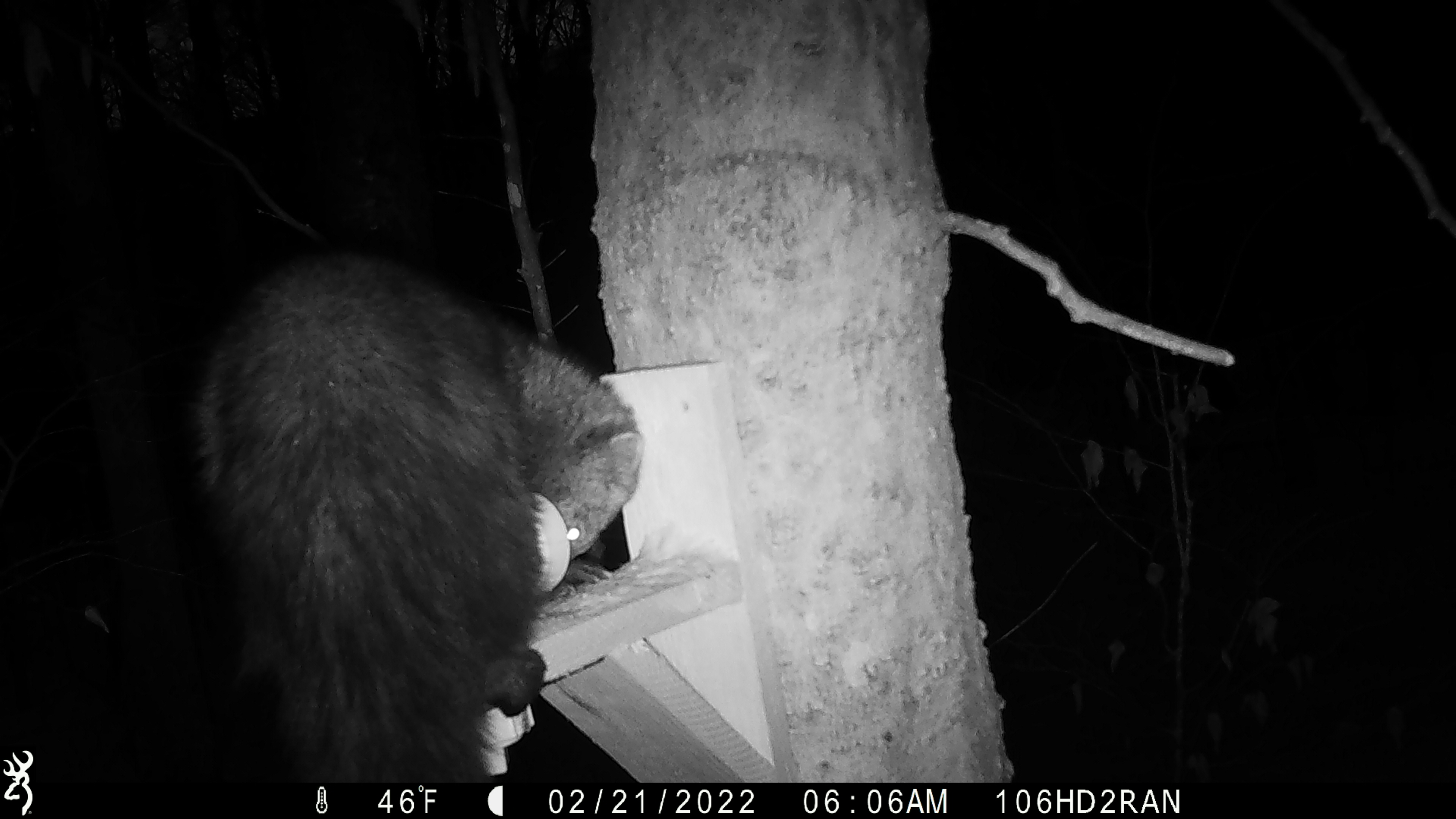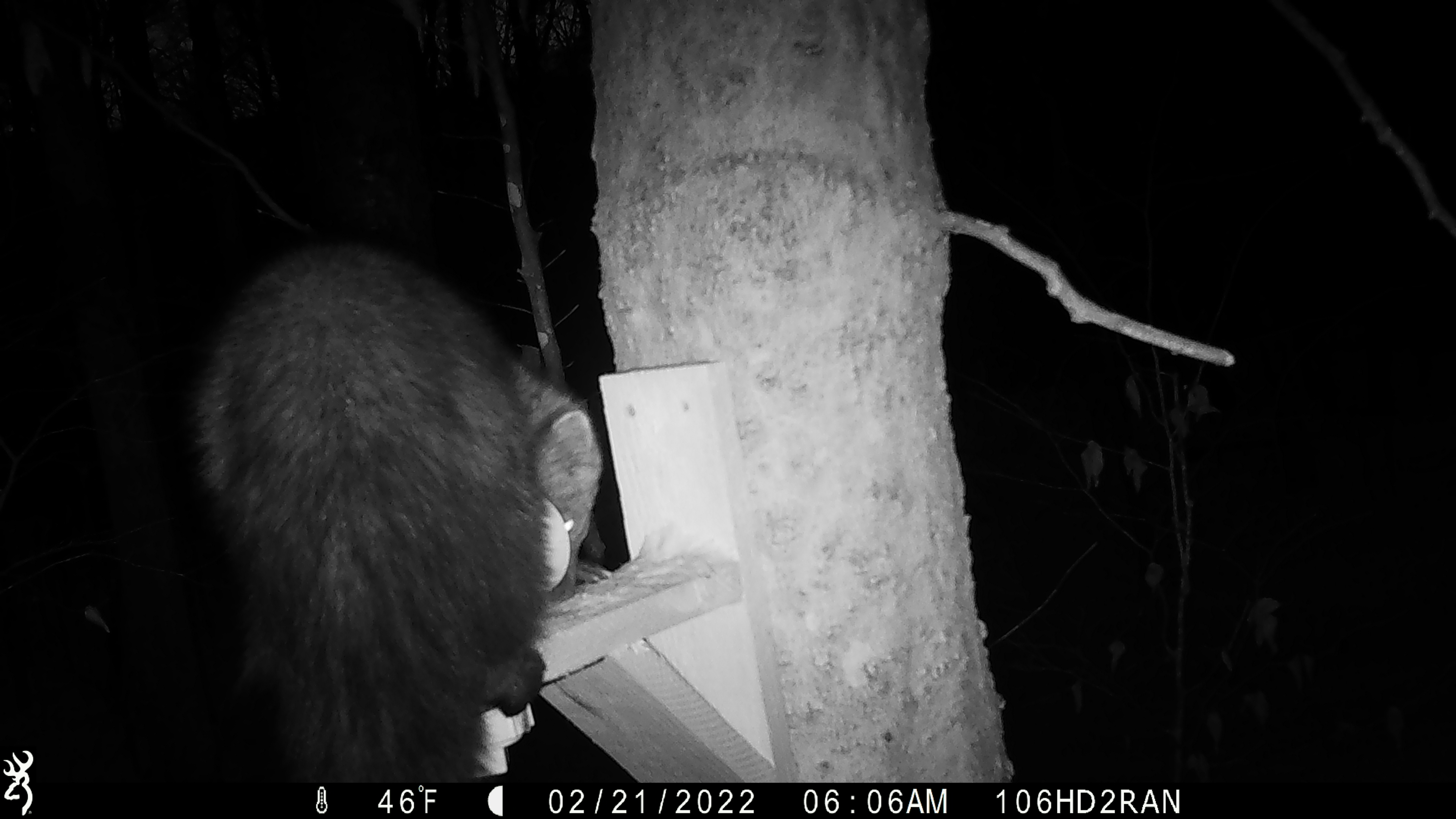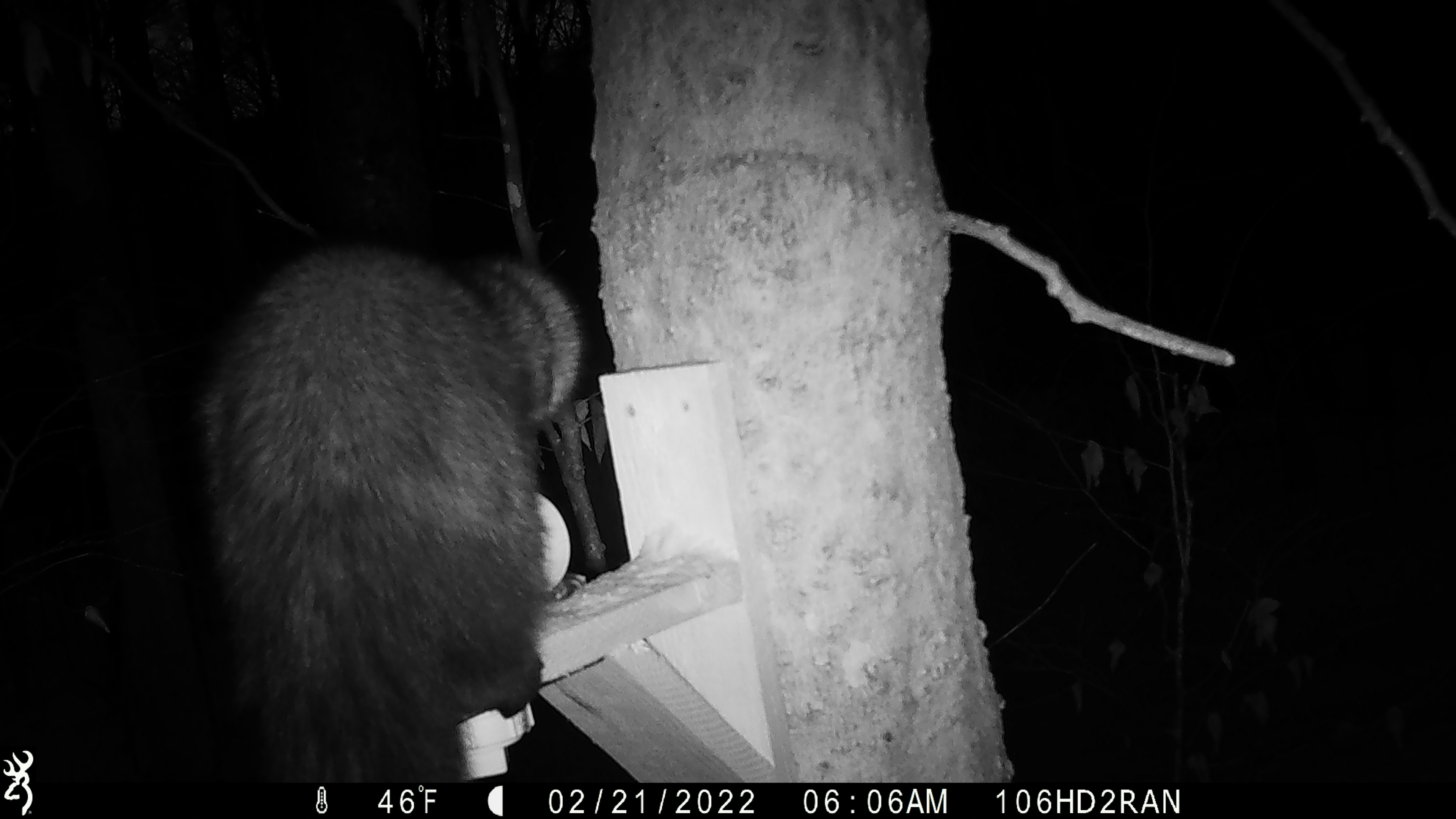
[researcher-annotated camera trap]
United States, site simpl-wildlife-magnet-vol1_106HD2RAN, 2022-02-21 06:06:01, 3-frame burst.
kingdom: Animalia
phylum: Chordata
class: Mammalia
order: Carnivora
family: Mustelidae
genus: Pekania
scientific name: Pekania pennanti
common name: fisher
Fisher (Pekania pennanti).